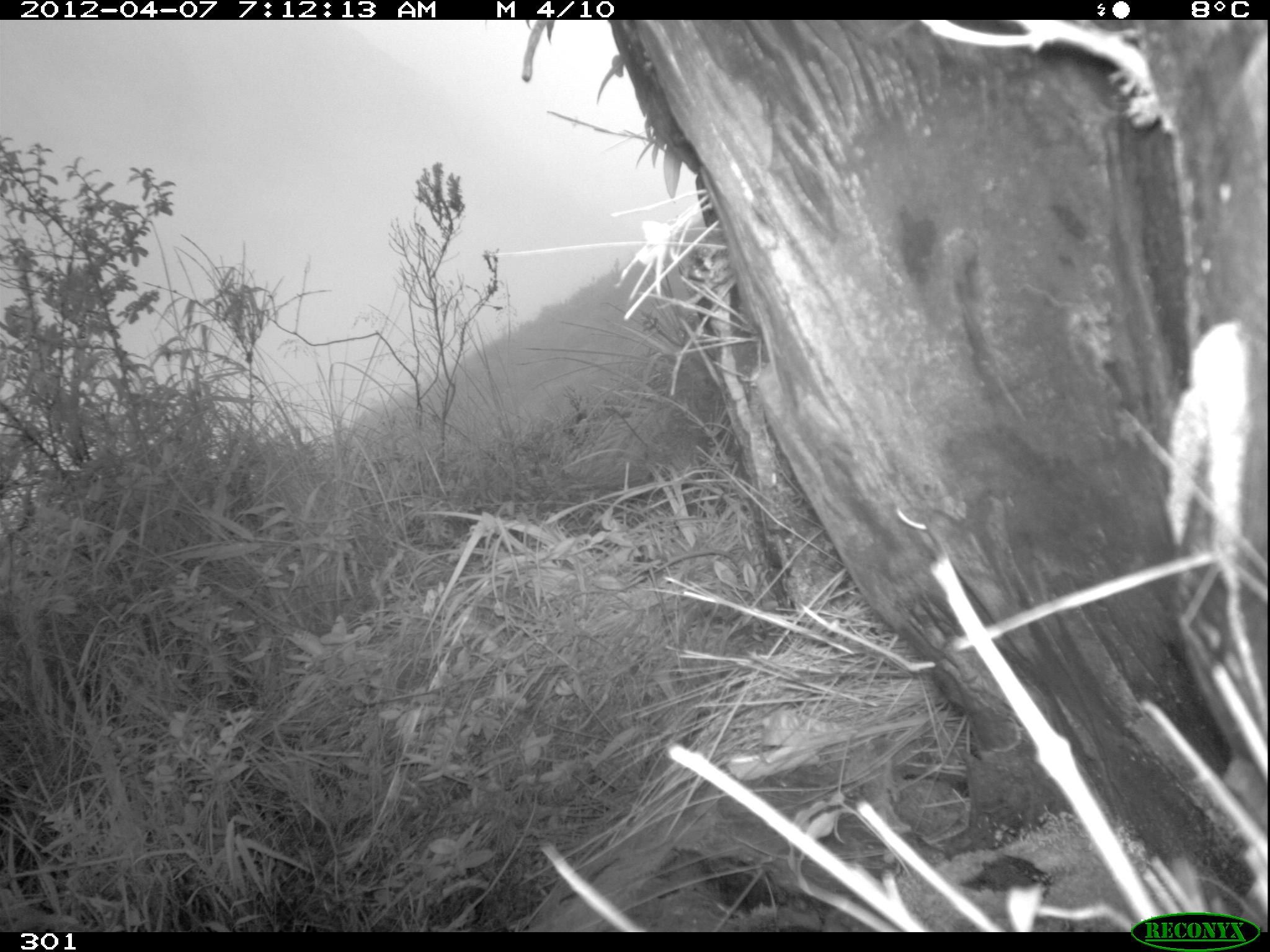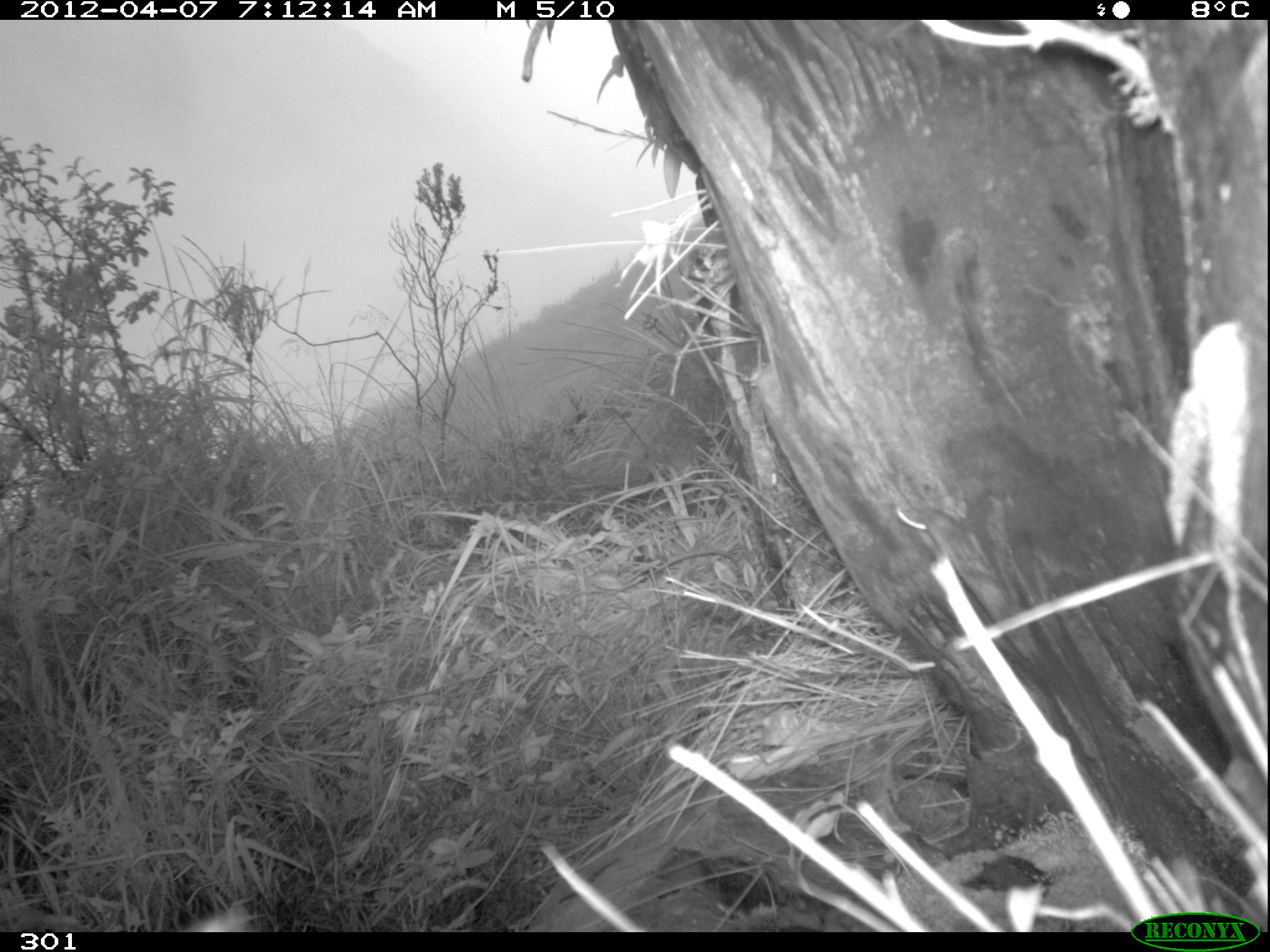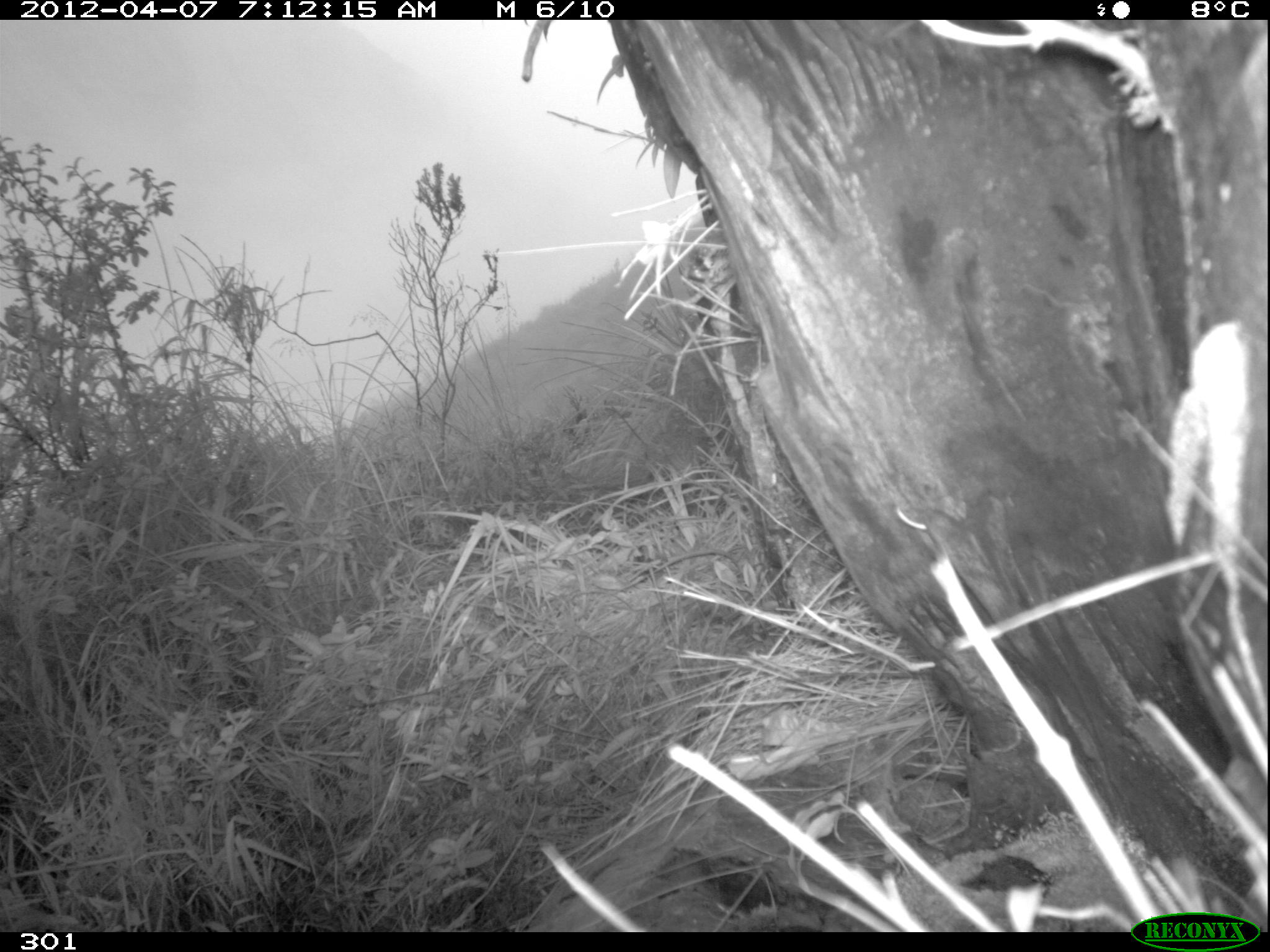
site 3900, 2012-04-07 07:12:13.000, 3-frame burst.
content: unidentified animal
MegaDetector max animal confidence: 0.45